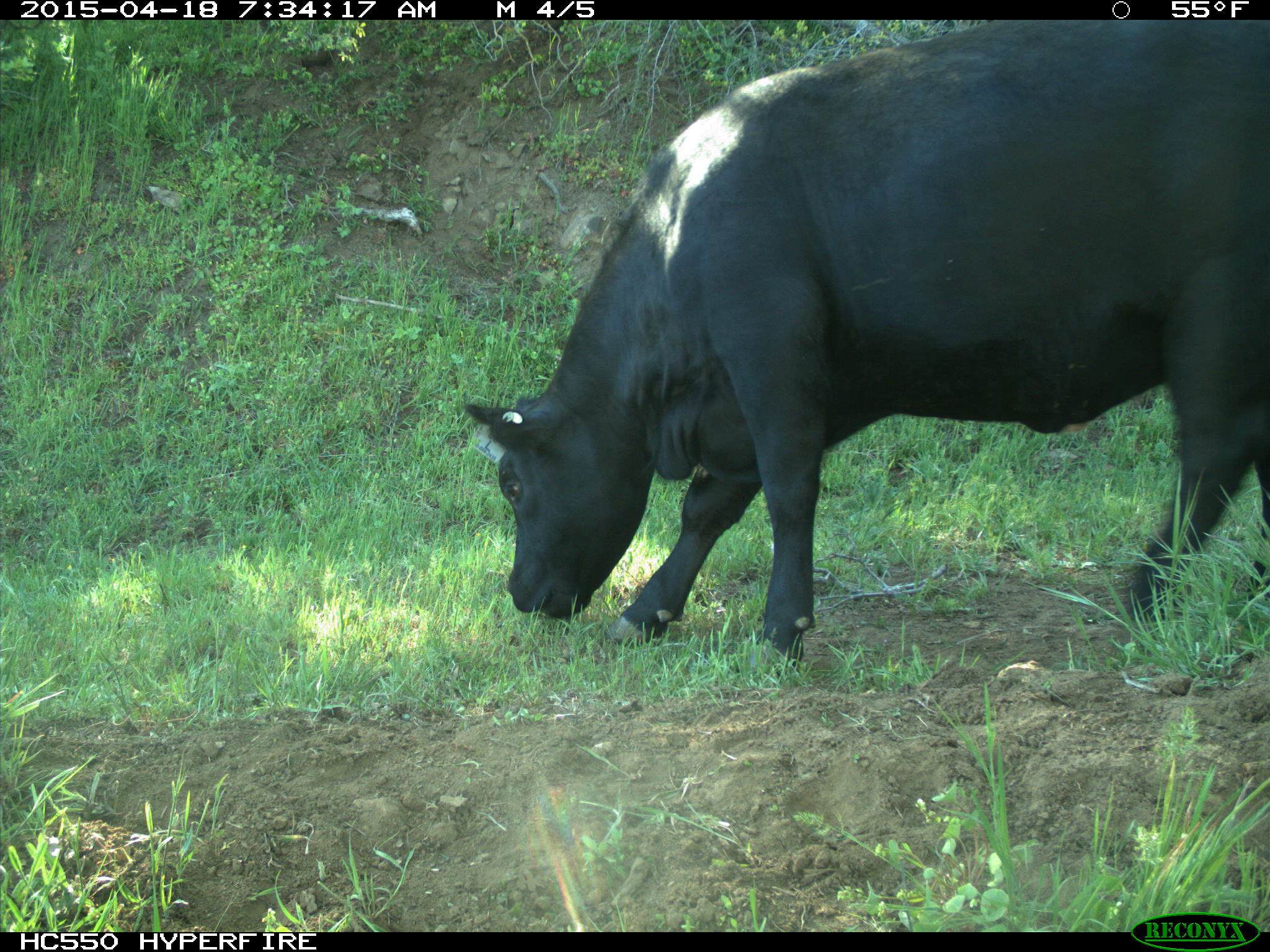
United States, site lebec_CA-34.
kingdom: Animalia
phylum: Chordata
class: Mammalia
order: Artiodactyla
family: Bovidae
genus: Bos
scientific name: Bos taurus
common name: domestic cow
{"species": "Bos taurus (domestic cow)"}